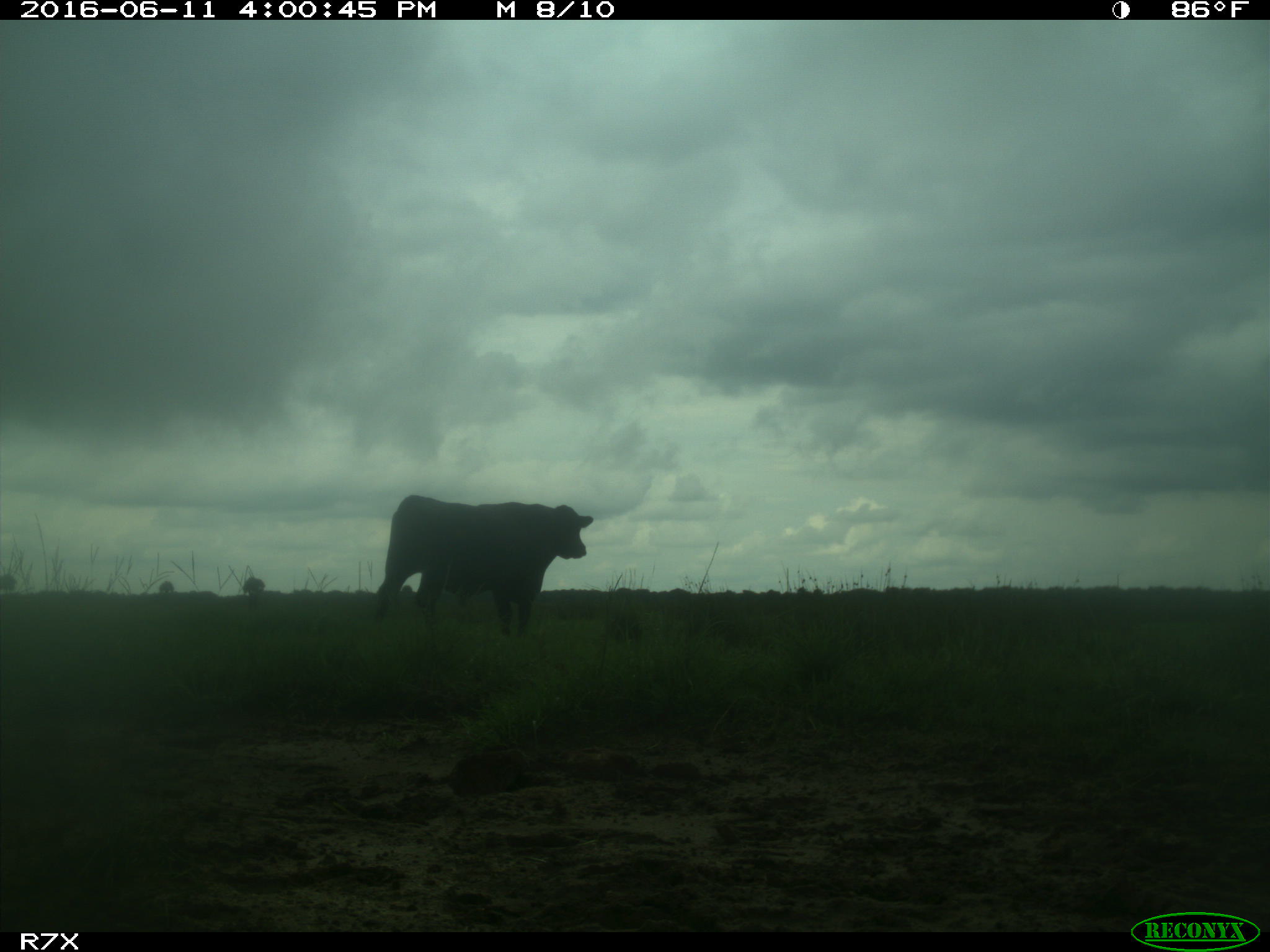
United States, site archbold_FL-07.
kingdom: Animalia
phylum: Chordata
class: Mammalia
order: Artiodactyla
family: Bovidae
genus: Bos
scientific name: Bos taurus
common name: domestic cow